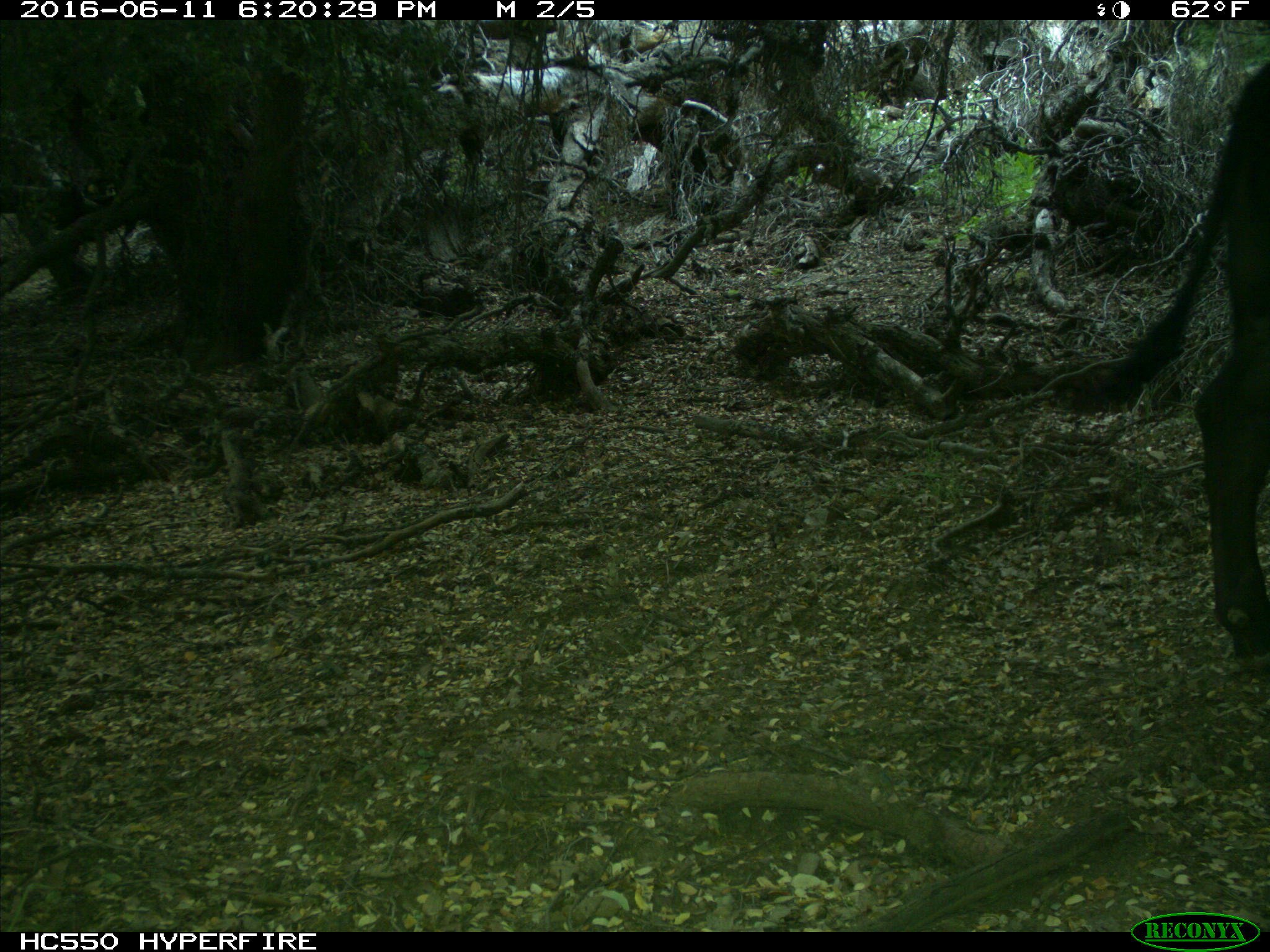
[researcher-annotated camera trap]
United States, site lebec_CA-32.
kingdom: Animalia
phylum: Chordata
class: Mammalia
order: Artiodactyla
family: Bovidae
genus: Bos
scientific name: Bos taurus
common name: domestic cow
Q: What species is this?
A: Bos taurus (domestic cow).